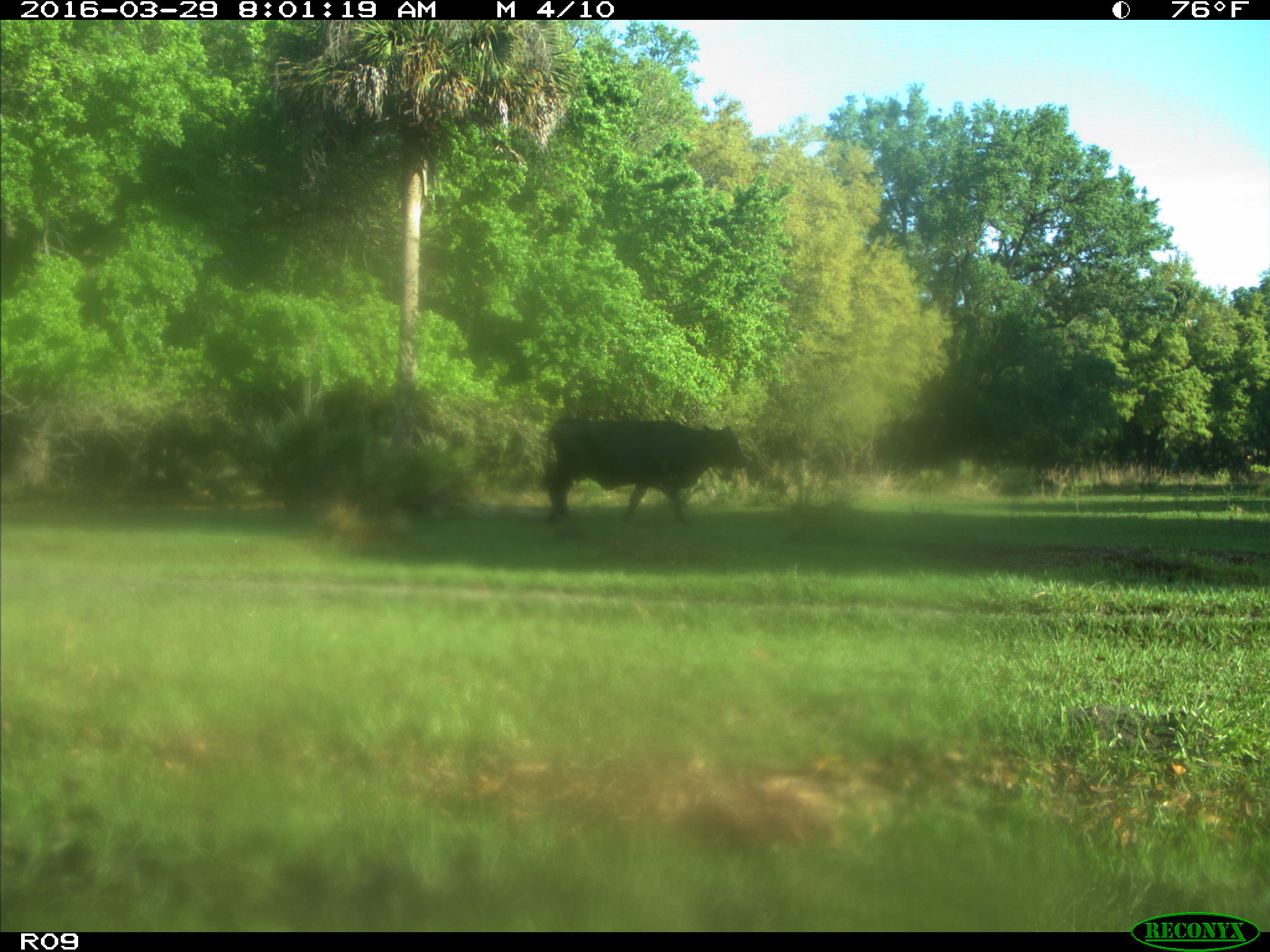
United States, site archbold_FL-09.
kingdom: Animalia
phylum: Chordata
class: Mammalia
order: Artiodactyla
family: Bovidae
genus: Bos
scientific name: Bos taurus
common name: domestic cow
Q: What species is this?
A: Bos taurus (domestic cow).